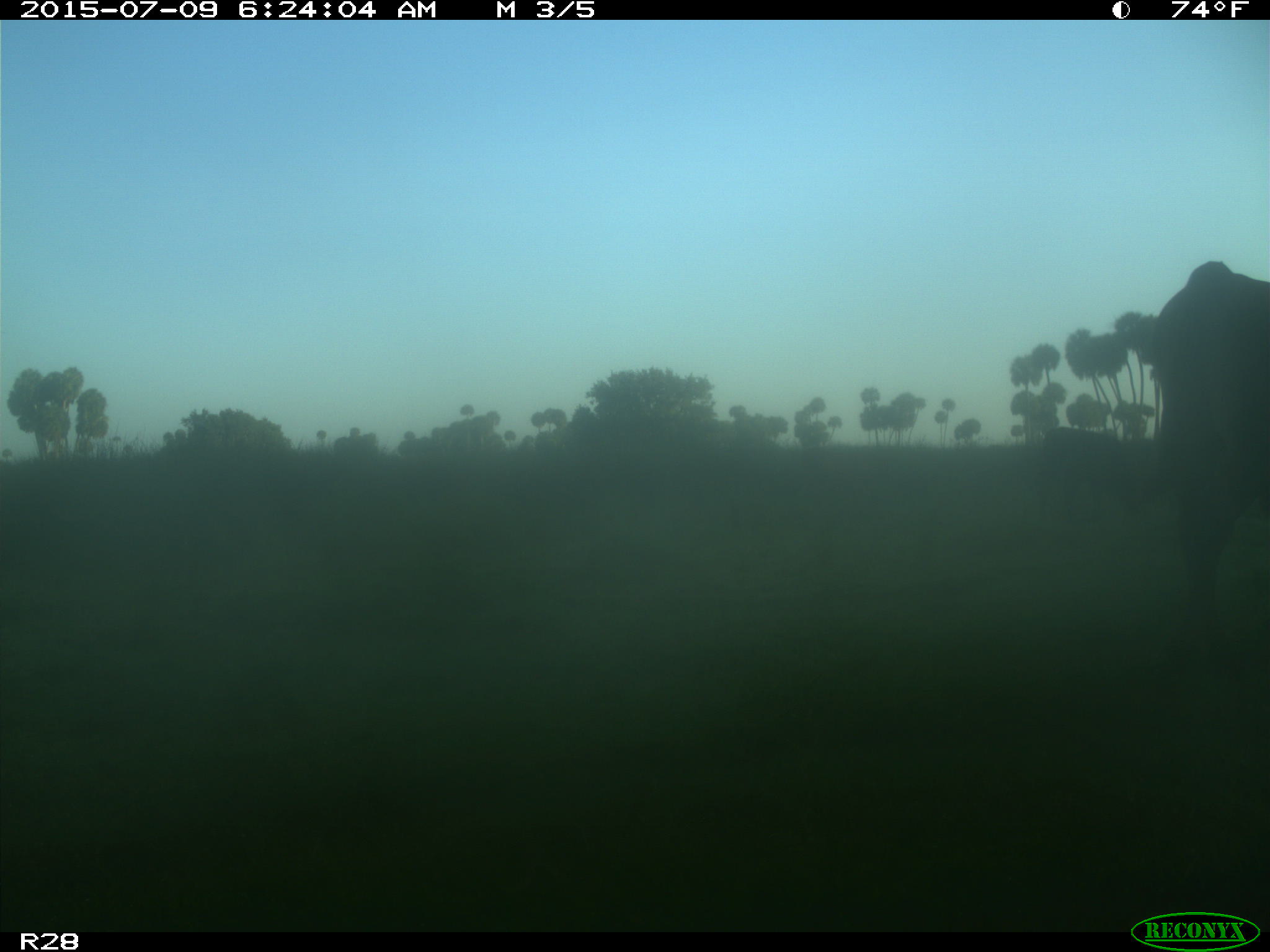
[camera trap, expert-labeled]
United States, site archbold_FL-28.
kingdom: Animalia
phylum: Chordata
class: Mammalia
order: Artiodactyla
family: Bovidae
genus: Bos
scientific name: Bos taurus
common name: domestic cow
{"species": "Bos taurus (domestic cow)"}